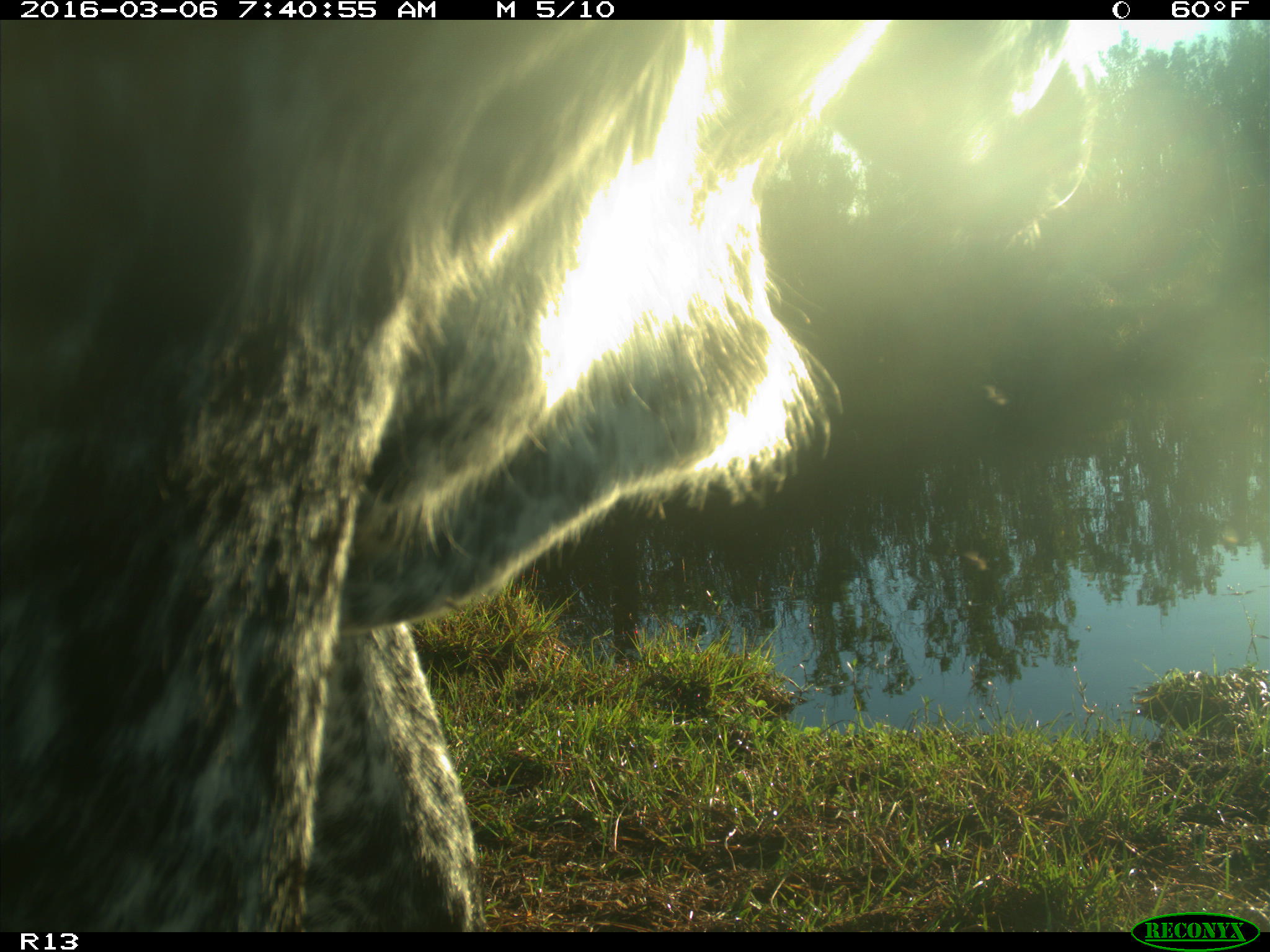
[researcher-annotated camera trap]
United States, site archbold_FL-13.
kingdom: Animalia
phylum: Chordata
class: Mammalia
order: Artiodactyla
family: Bovidae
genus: Bos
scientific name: Bos taurus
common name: domestic cow